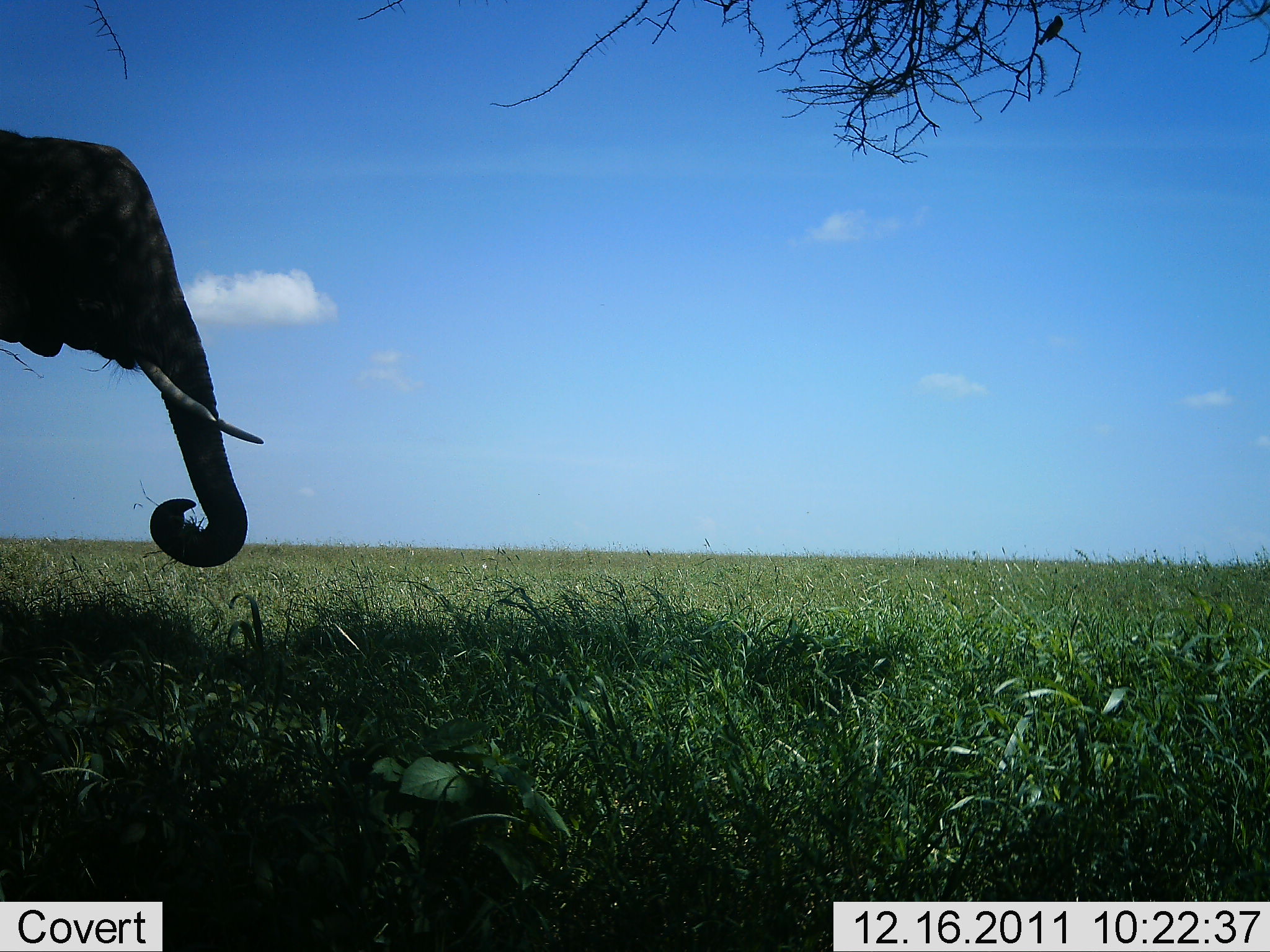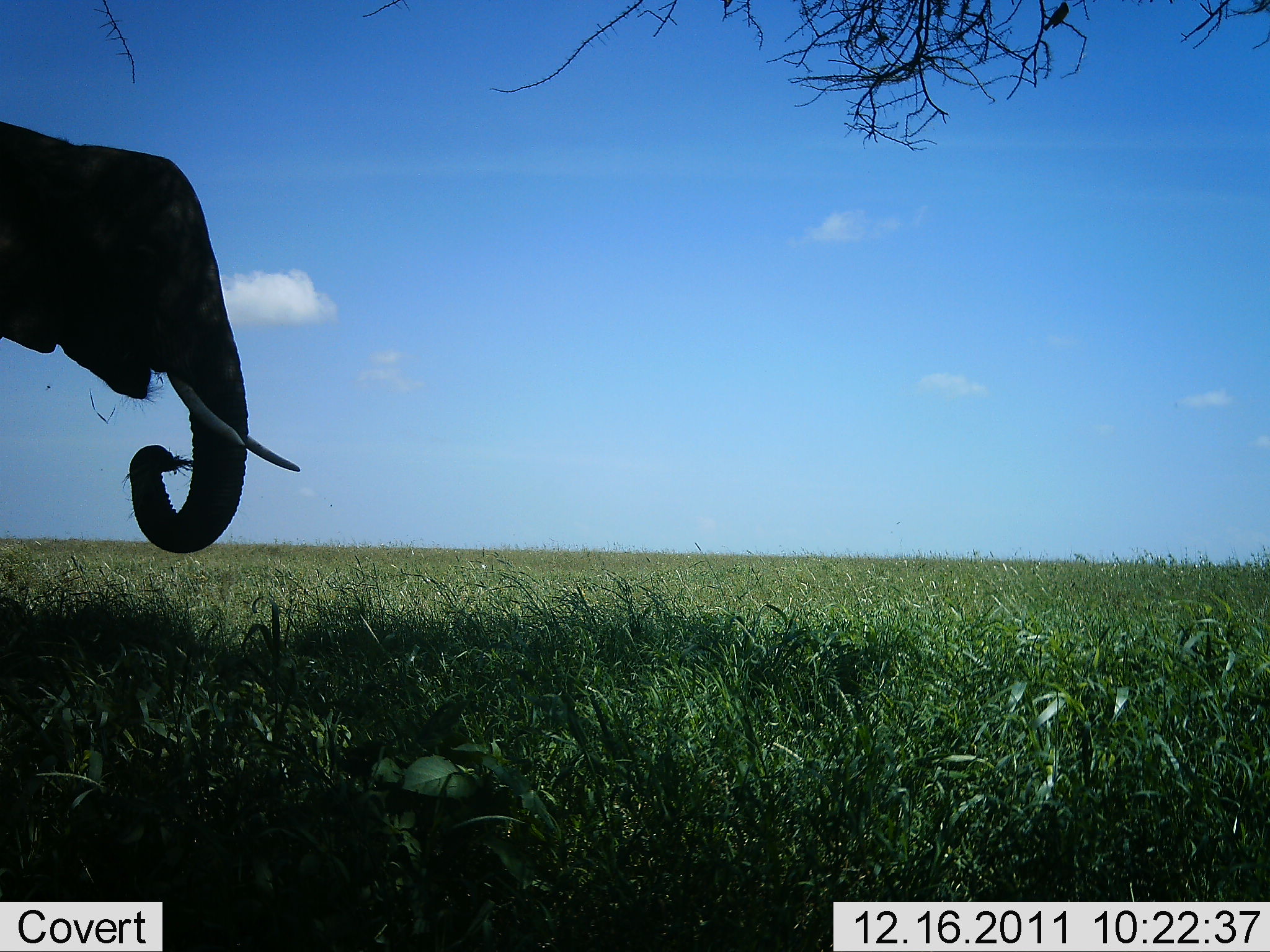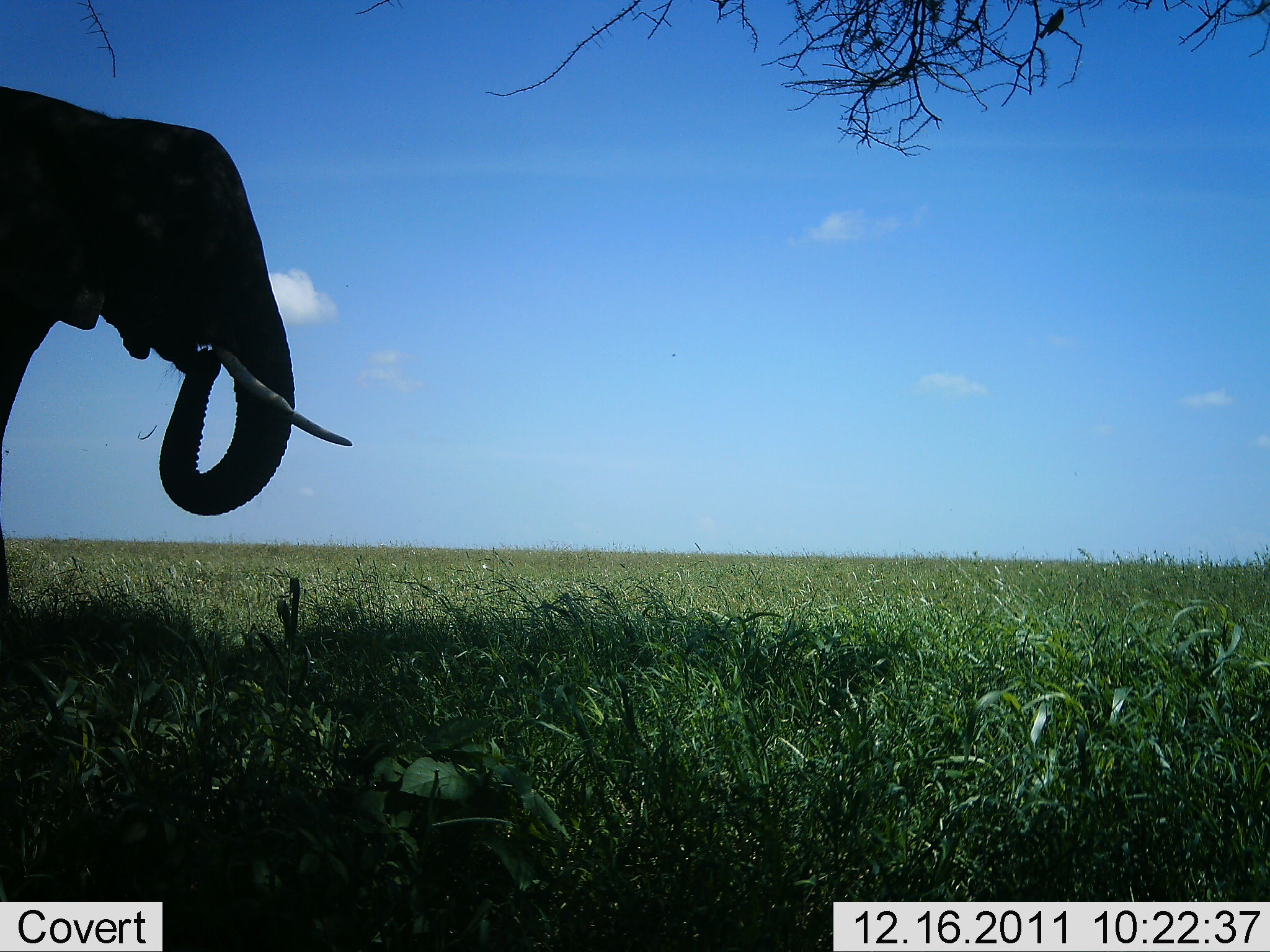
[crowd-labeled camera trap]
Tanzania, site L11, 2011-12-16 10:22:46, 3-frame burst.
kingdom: Animalia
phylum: Chordata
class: Mammalia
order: Proboscidea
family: Elephantidae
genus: Loxodonta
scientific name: Loxodonta africana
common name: african bush elephant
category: elephant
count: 1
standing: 50%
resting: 0%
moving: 0%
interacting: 0%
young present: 0%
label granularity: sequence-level